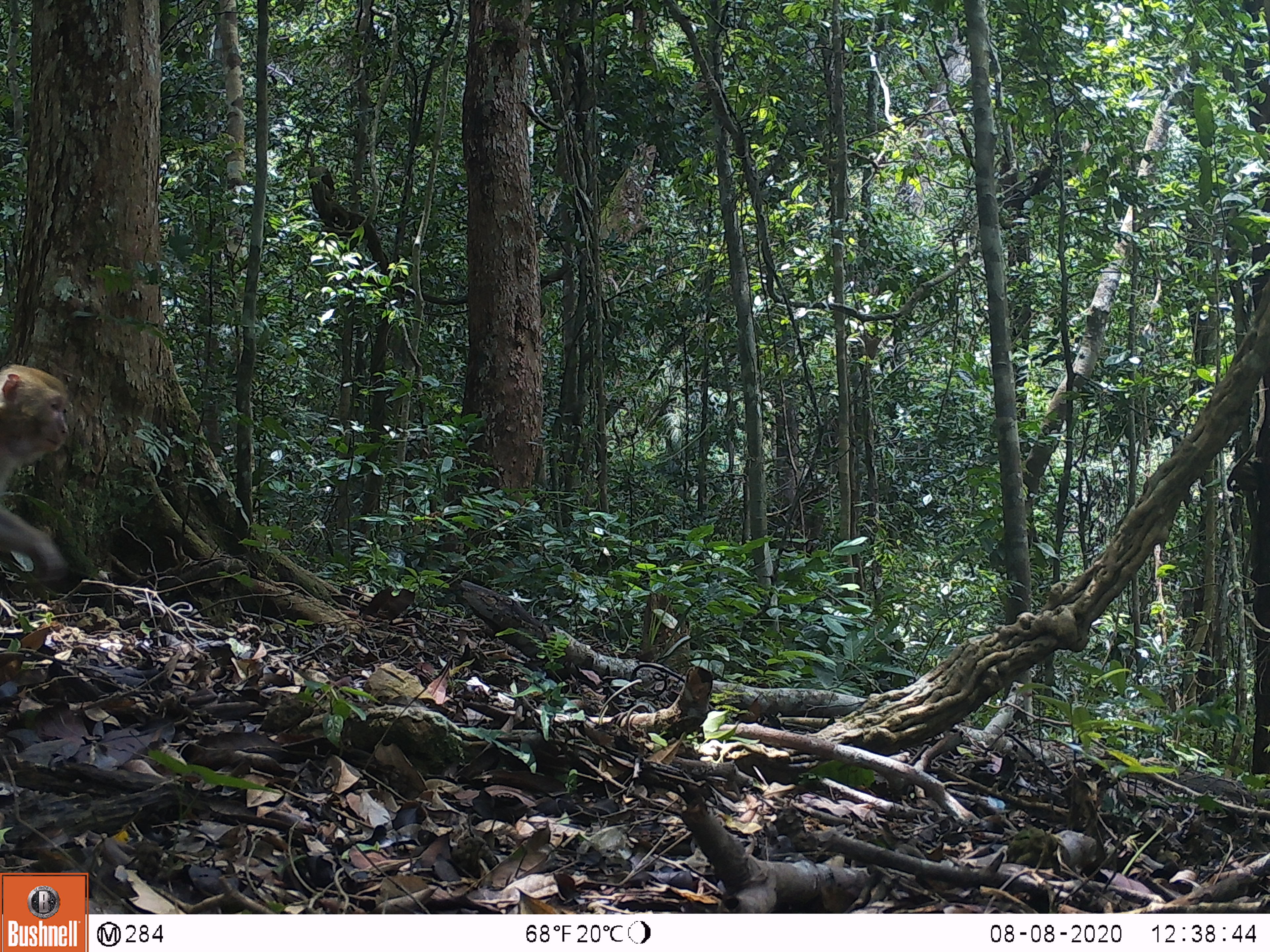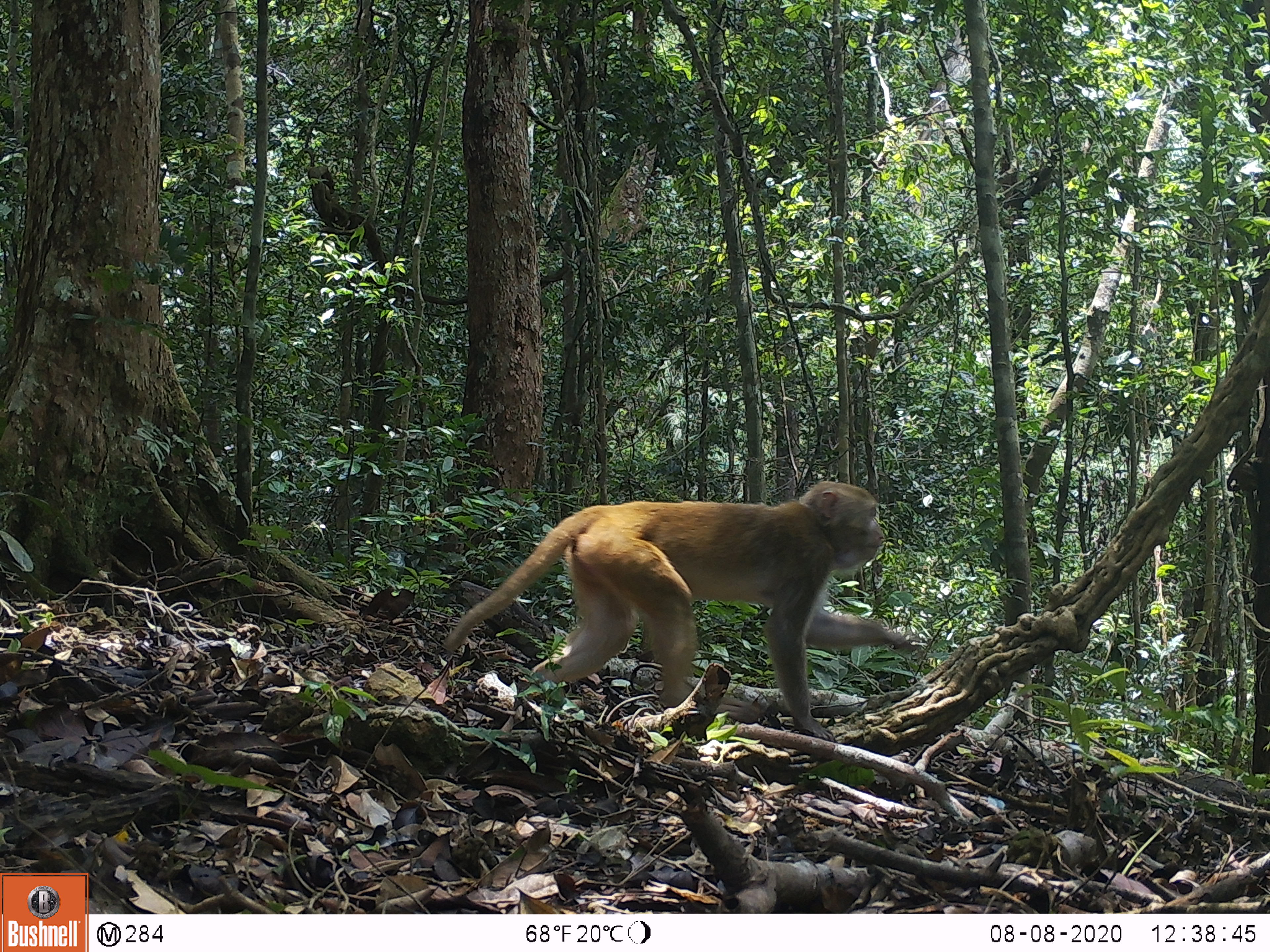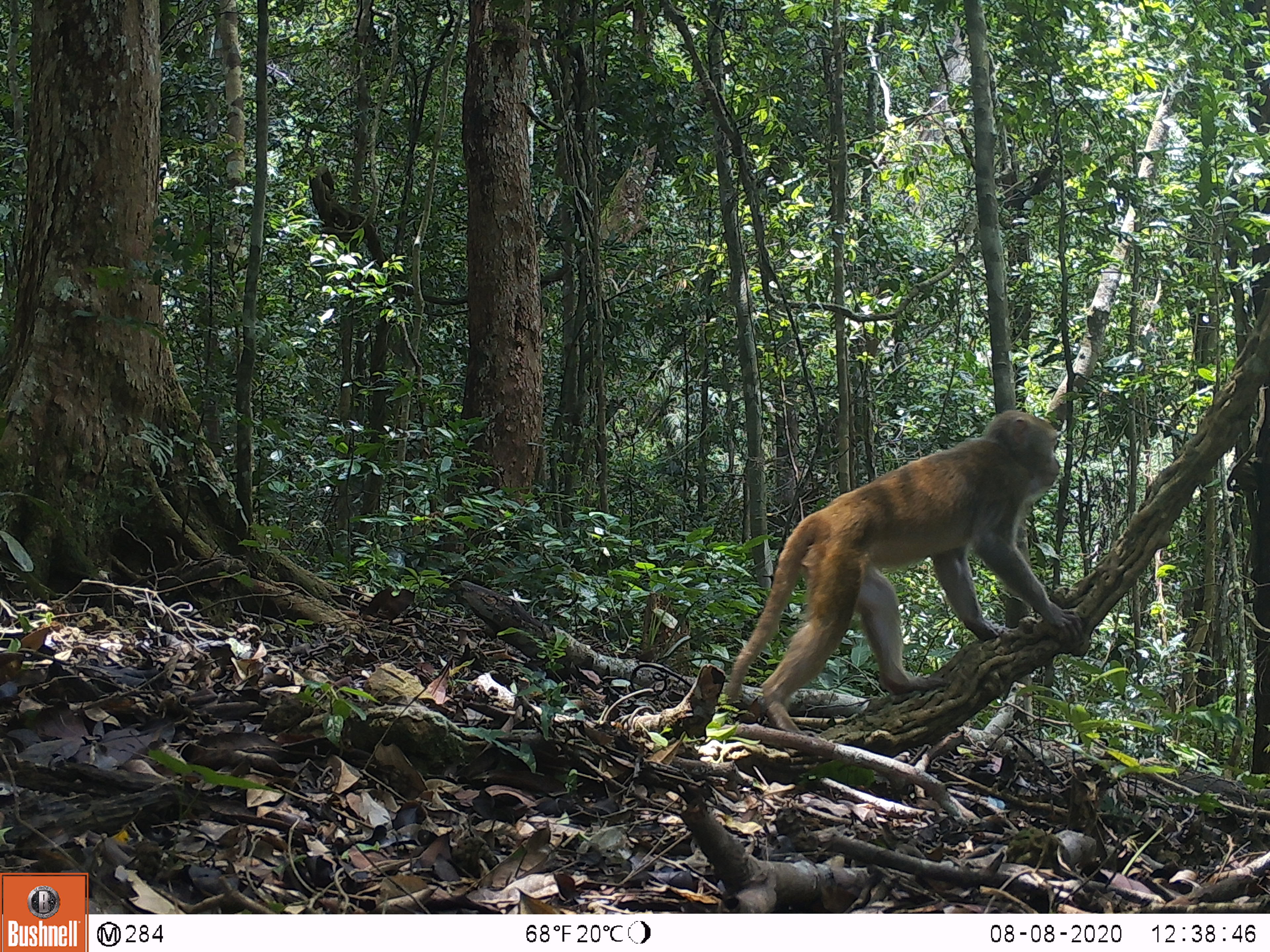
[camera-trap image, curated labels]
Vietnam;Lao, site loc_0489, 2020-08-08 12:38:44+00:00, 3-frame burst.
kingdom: Animalia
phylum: Chordata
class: Mammalia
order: Primates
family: Cercopithecidae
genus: Macaca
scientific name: Macaca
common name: macaques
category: assam or rhesus macaque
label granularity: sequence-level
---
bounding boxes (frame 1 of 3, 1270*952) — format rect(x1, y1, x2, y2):
assam or rhesus macaque: rect(0, 360, 67, 580); rect(296, 143, 339, 197)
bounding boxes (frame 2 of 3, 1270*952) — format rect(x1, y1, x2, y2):
assam or rhesus macaque: rect(432, 478, 920, 740); rect(303, 143, 336, 200)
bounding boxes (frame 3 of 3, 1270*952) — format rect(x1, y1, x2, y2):
assam or rhesus macaque: rect(724, 408, 1077, 736); rect(297, 139, 336, 197)